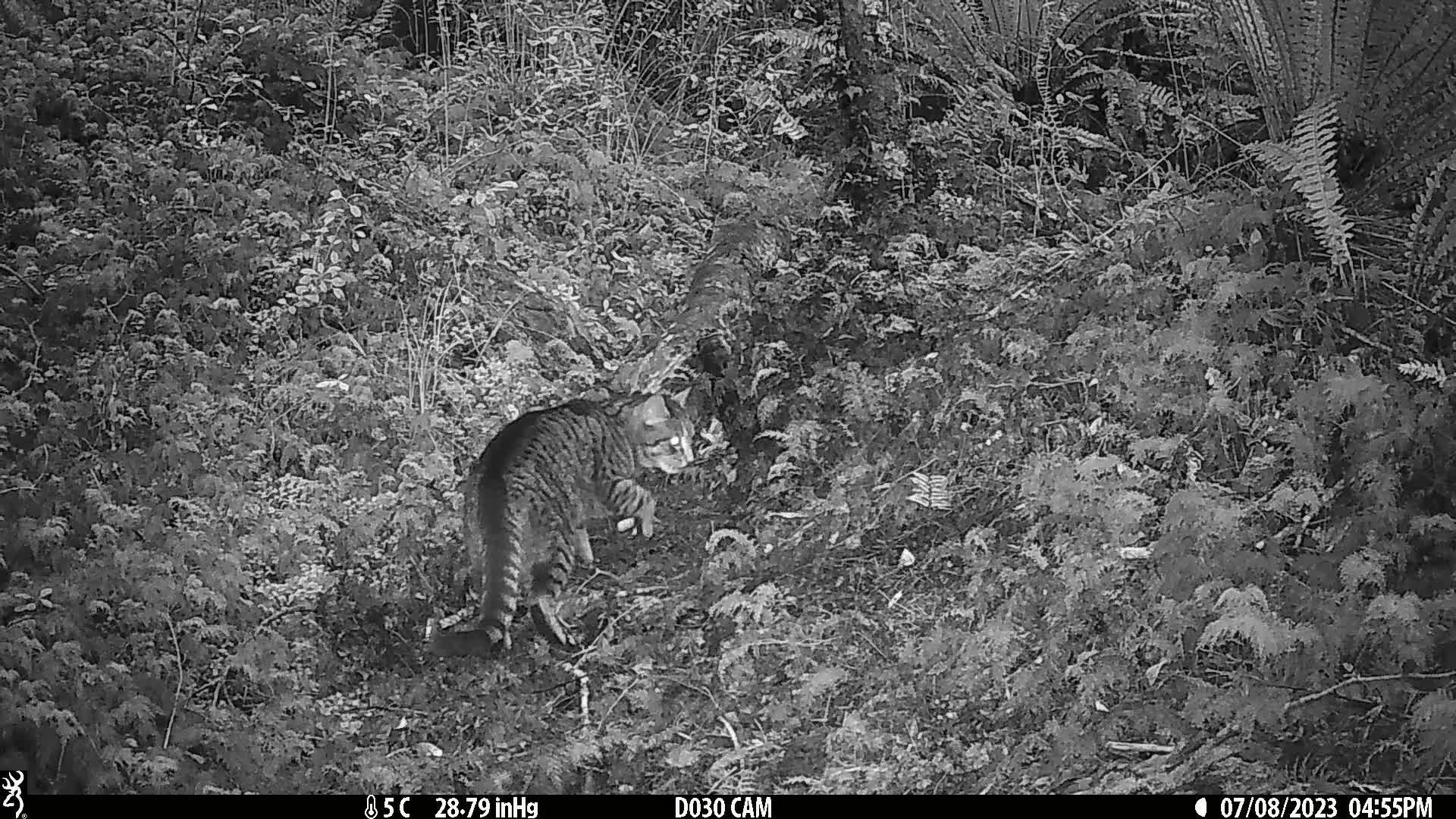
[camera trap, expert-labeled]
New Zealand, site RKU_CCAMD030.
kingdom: Animalia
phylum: Chordata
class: Mammalia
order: Carnivora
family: Felidae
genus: Felis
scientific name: Felis catus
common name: domestic cat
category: cat